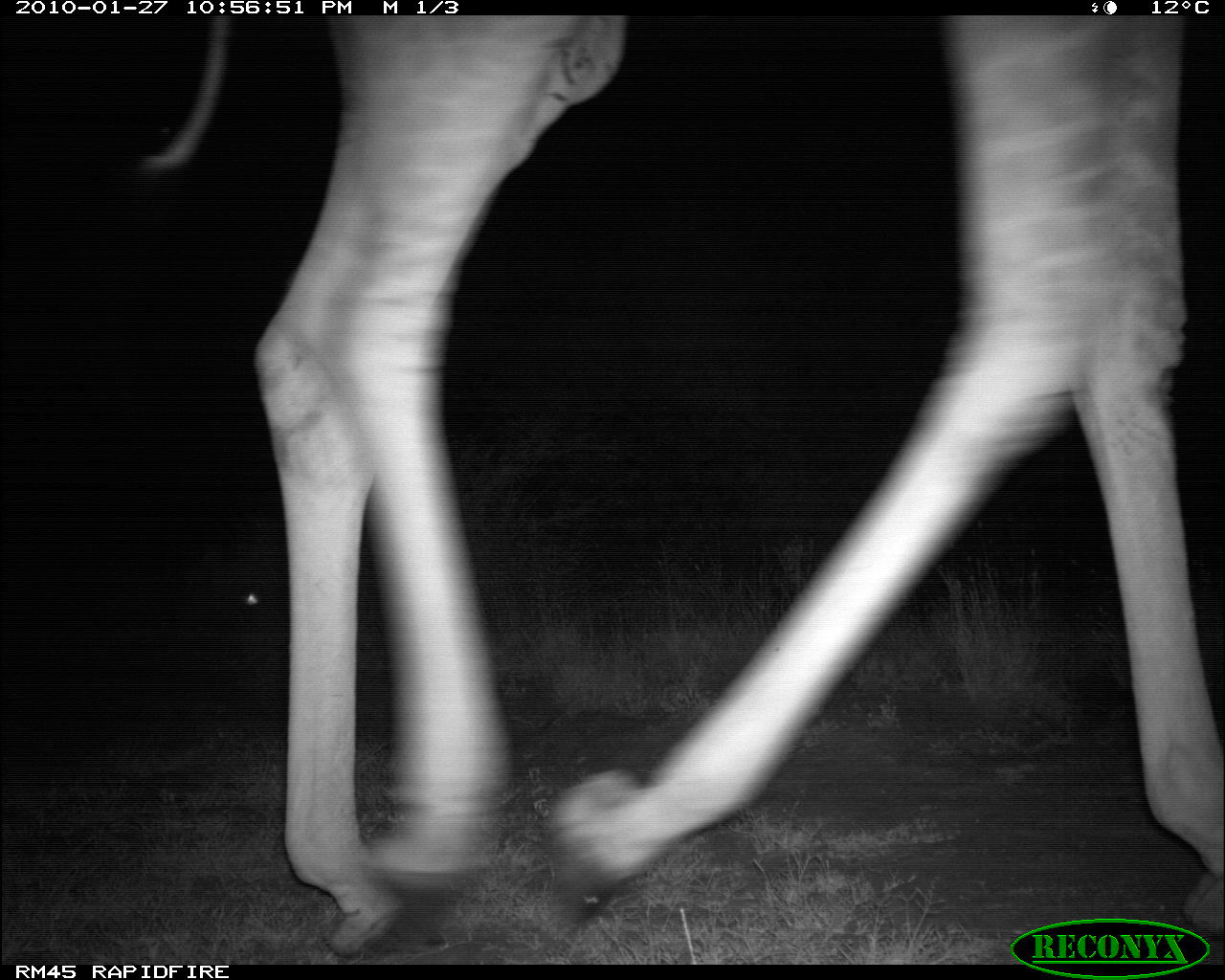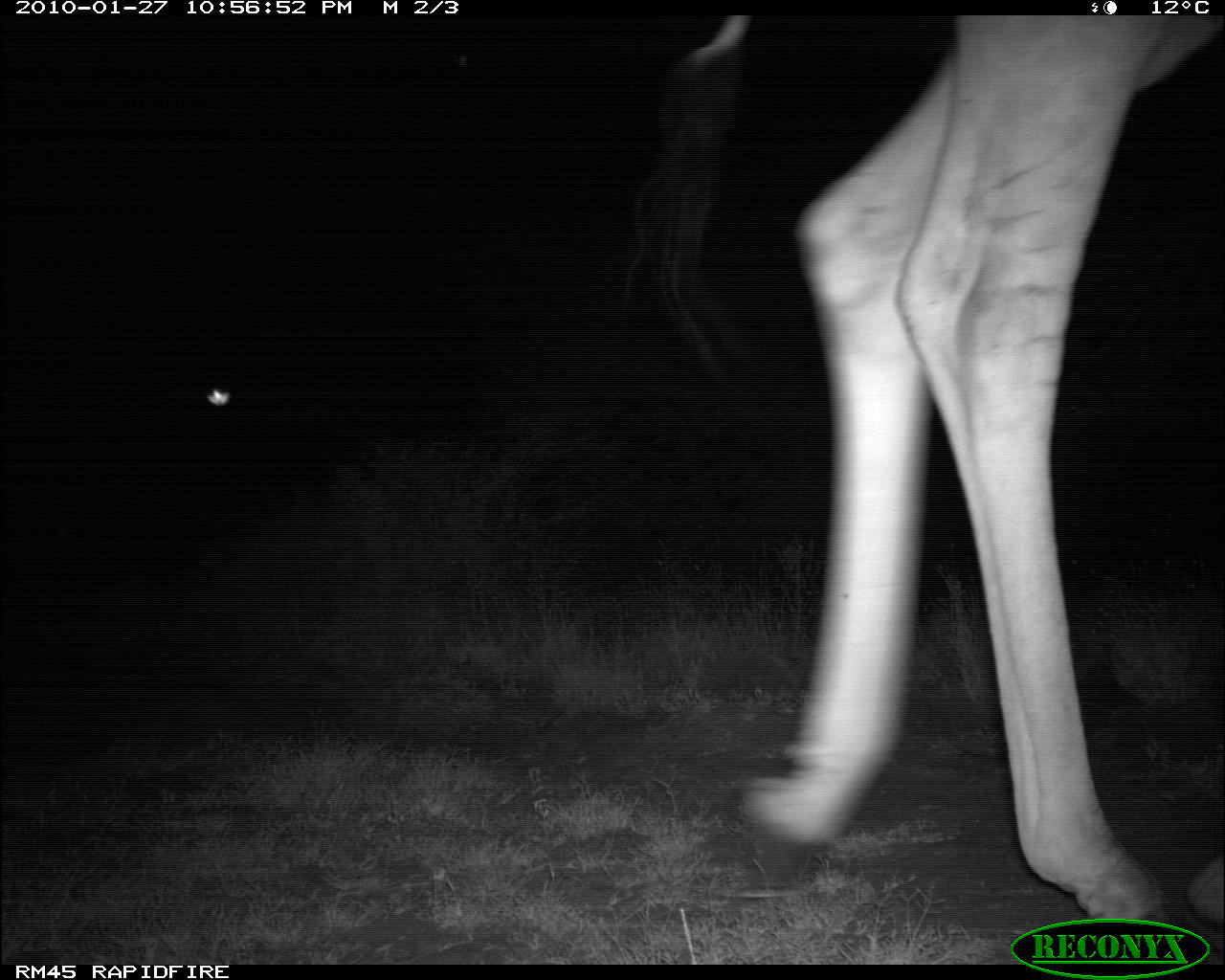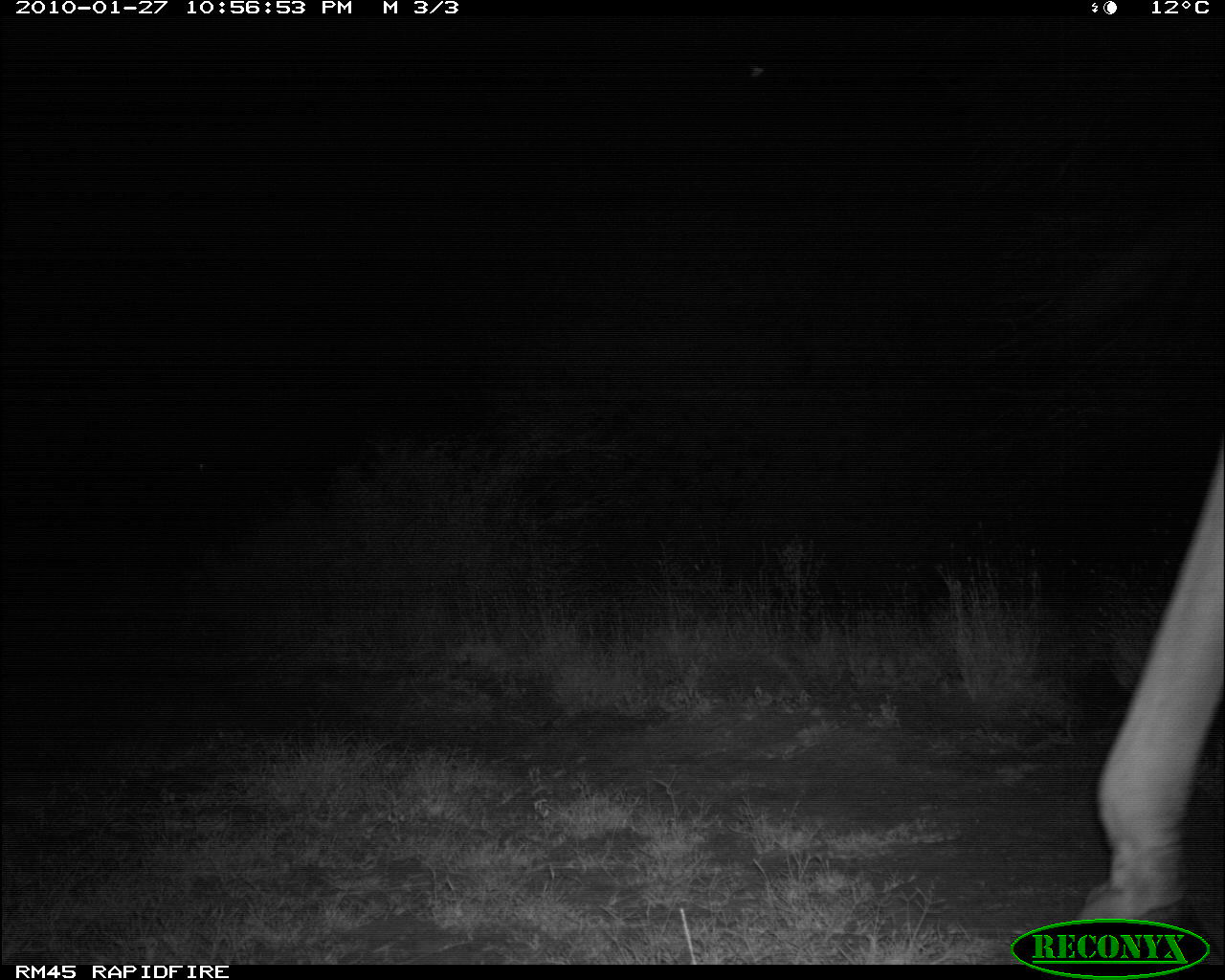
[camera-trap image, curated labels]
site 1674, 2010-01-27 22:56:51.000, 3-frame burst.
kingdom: Animalia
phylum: Chordata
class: Mammalia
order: Artiodactyla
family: Giraffidae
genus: Giraffa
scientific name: Giraffa camelopardalis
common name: giraffe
Giraffa camelopardalis (giraffe), count 1.